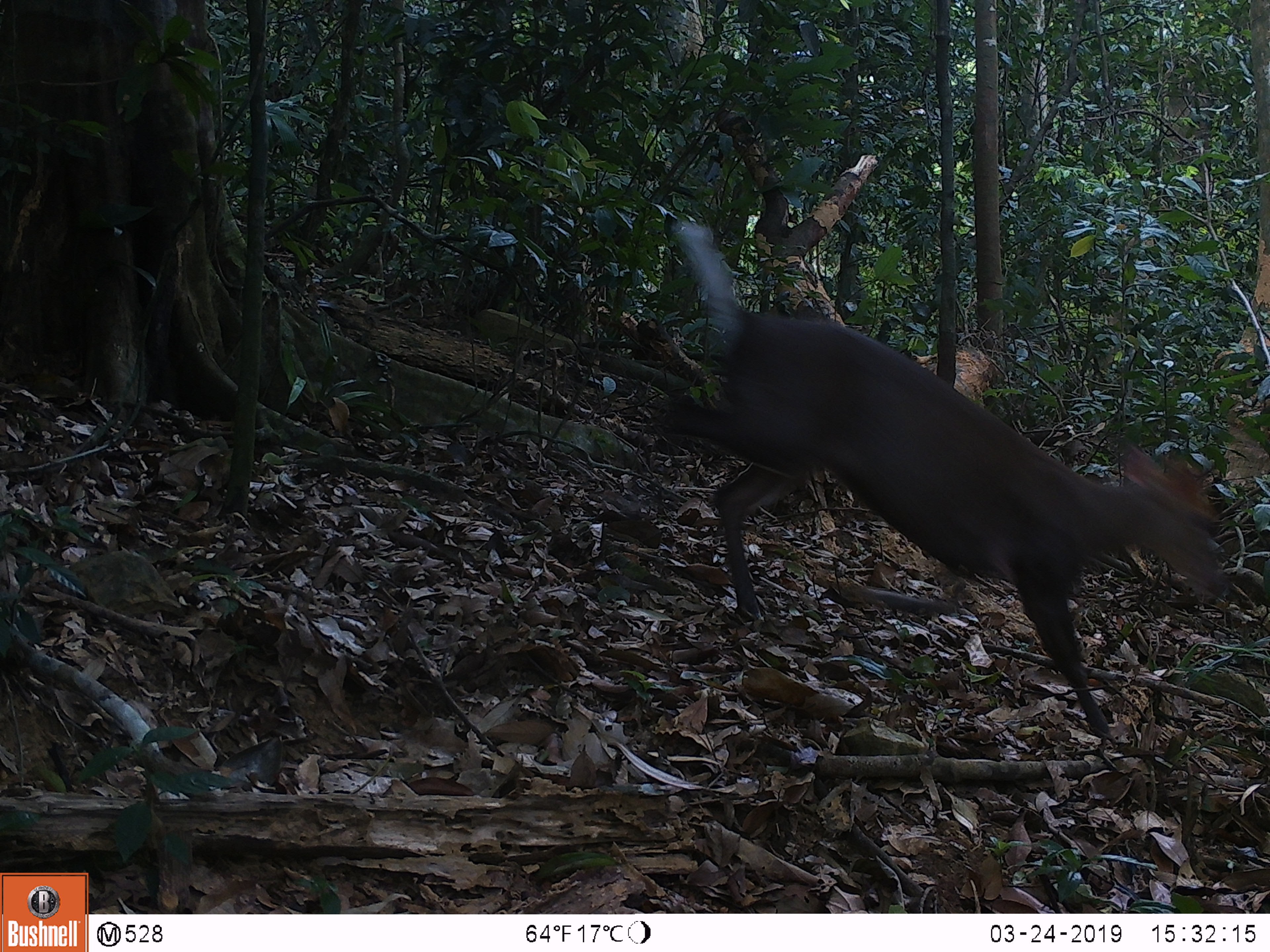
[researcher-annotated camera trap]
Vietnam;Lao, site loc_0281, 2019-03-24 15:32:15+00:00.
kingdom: Animalia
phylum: Chordata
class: Mammalia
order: Artiodactyla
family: Cervidae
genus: Muntiacus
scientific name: Muntiacus rooseveltorum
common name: roosevelt's muntjac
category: roosevelts muntjac group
Roosevelts muntjac group (roosevelt's muntjac) (Muntiacus rooseveltorum). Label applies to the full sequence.